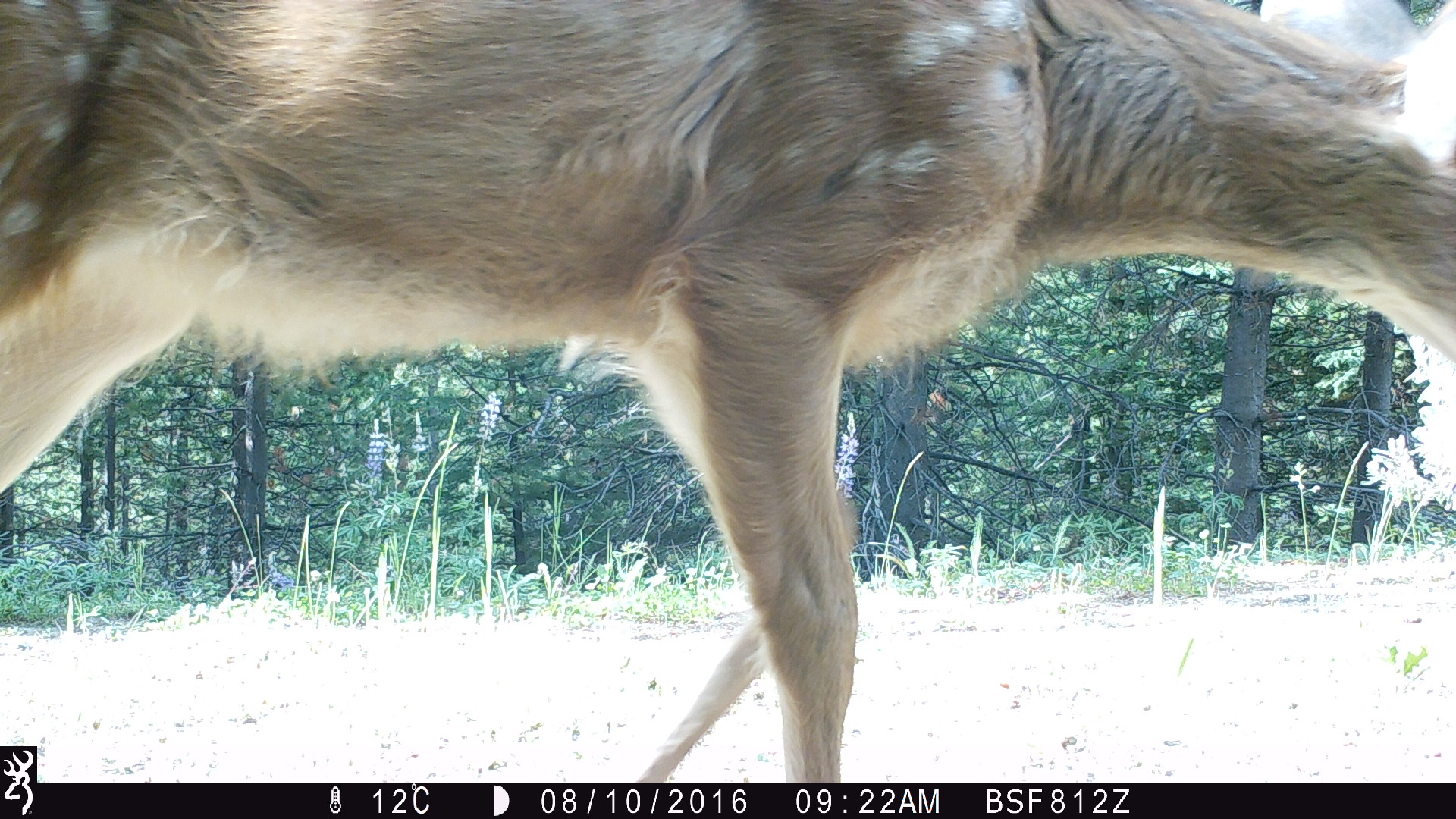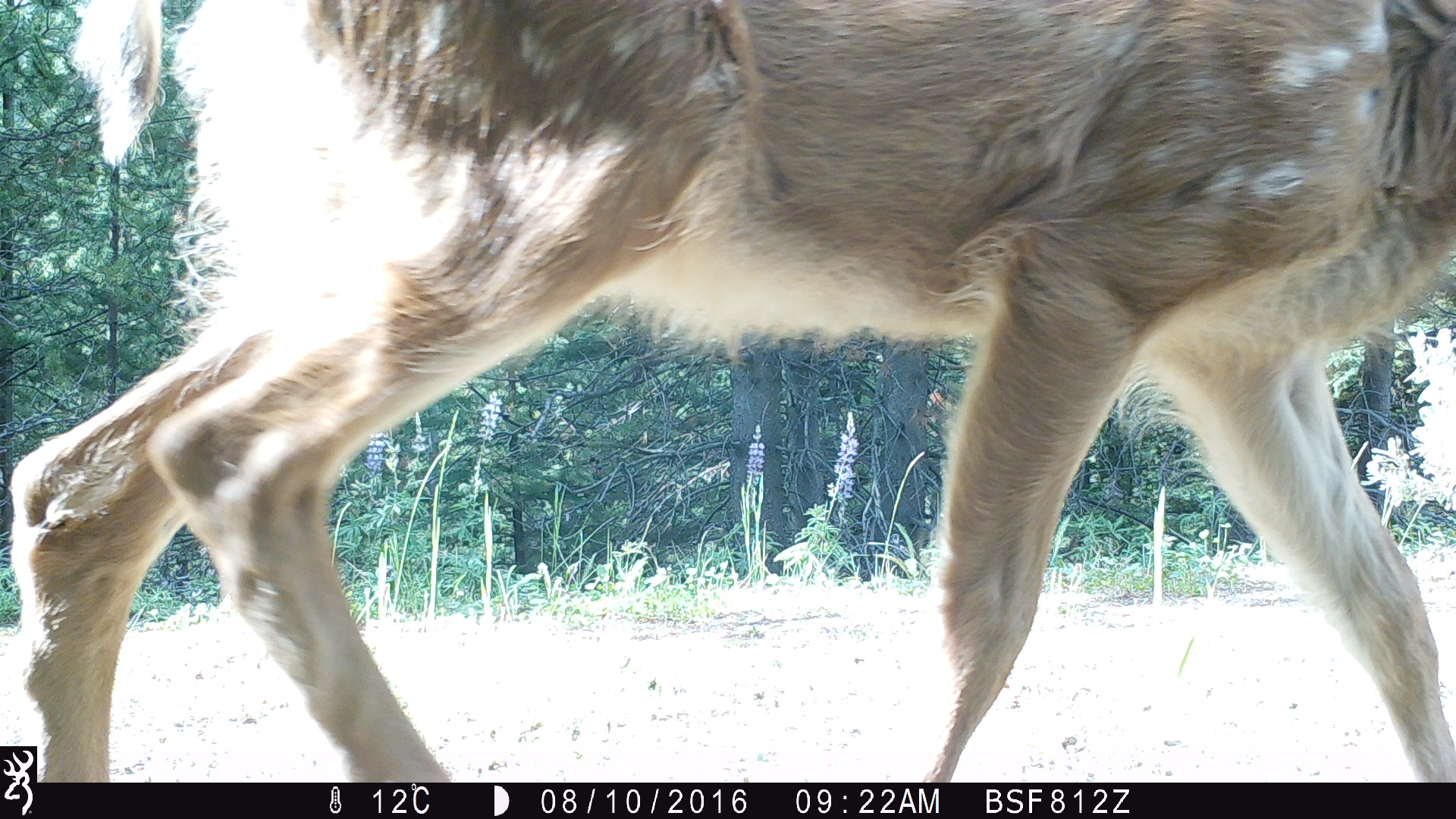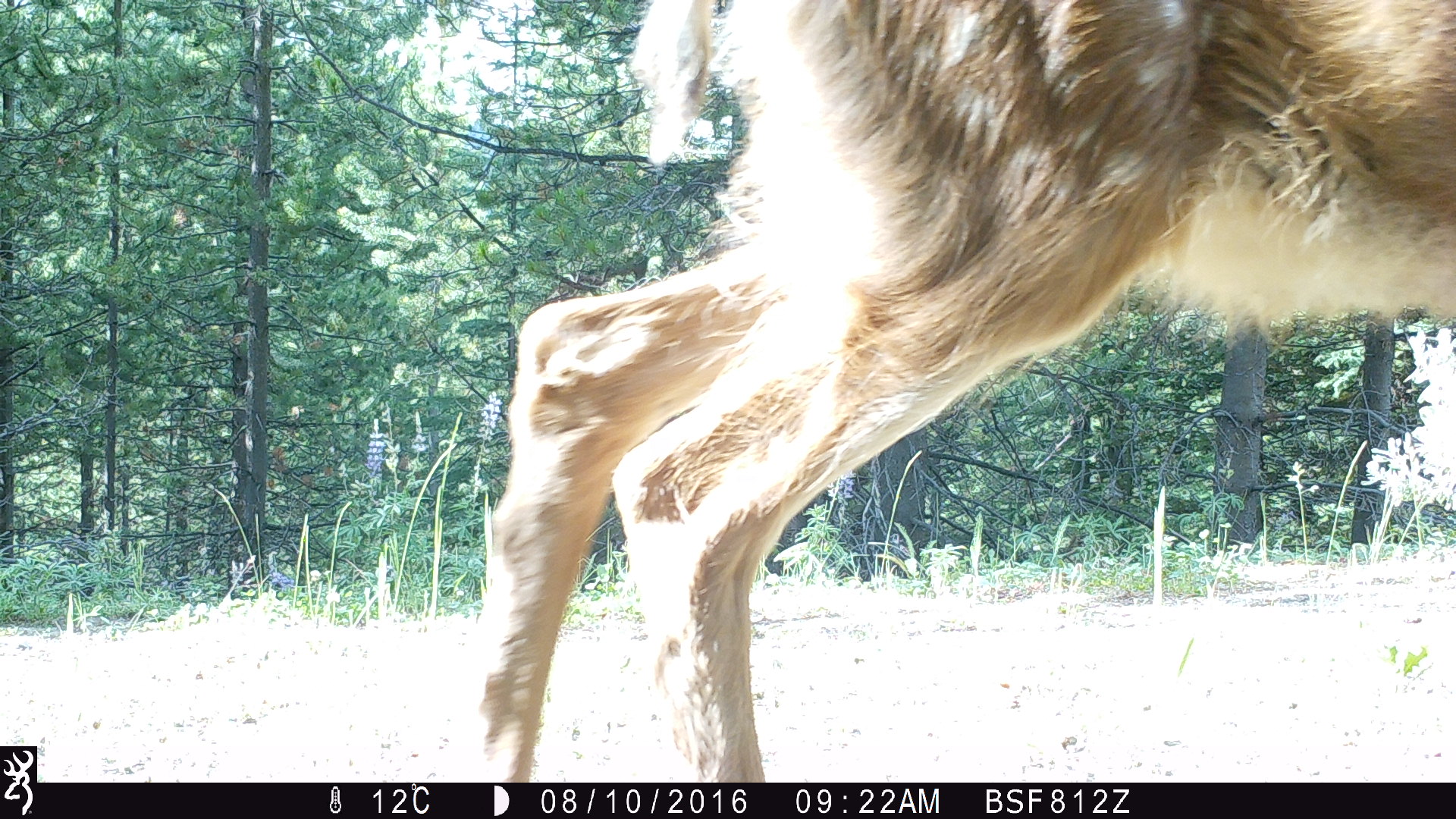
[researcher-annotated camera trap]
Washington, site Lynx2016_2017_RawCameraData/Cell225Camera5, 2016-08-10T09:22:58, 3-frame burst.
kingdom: Animalia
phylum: Chordata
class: Mammalia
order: Artiodactyla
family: Cervidae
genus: Odocoileus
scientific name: Odocoileus hemionus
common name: mule deer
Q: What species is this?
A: Odocoileus hemionus (mule deer).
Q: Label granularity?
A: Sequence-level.